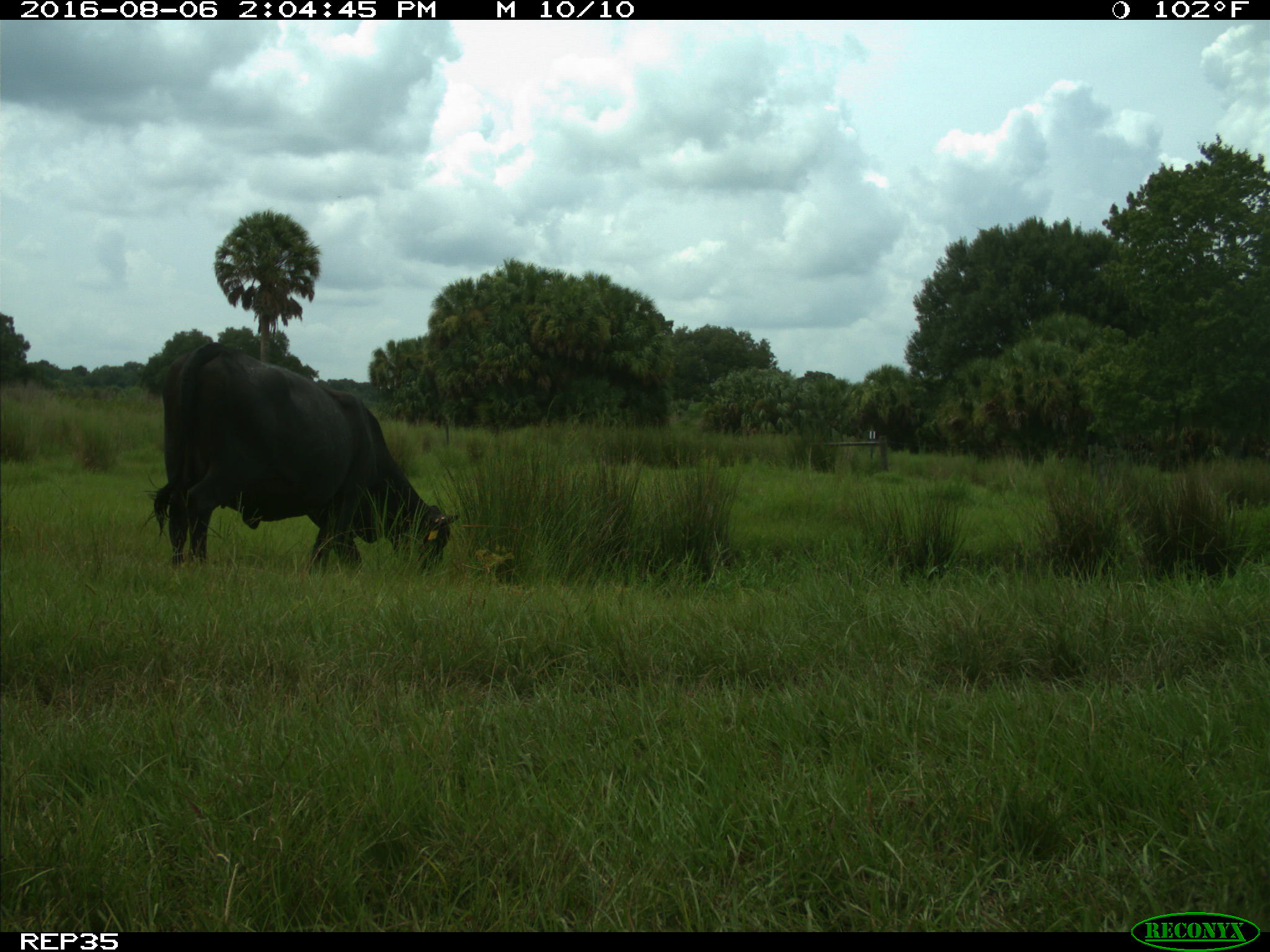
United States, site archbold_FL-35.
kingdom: Animalia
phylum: Chordata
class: Mammalia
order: Artiodactyla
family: Bovidae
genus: Bos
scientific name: Bos taurus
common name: domestic cow